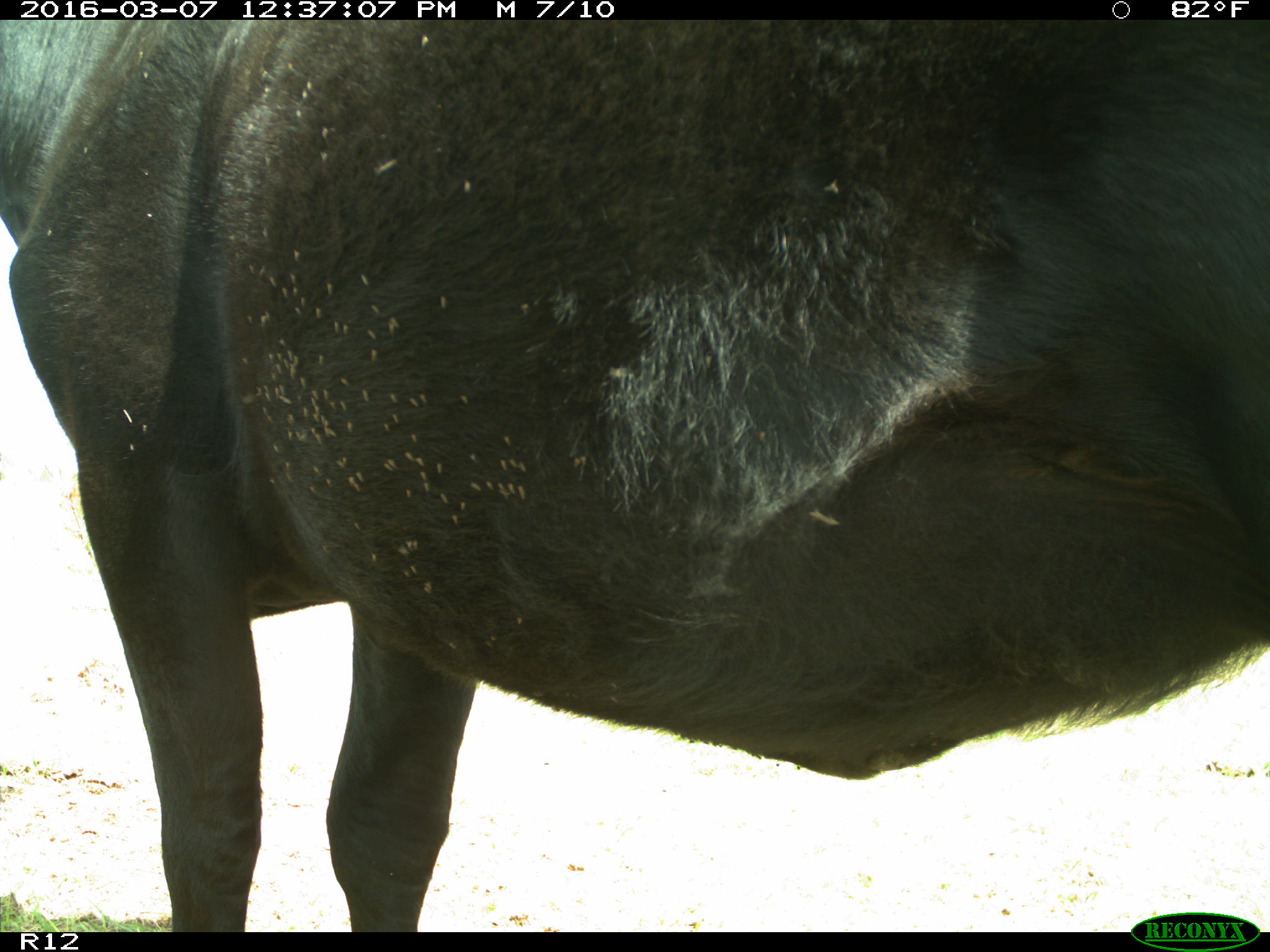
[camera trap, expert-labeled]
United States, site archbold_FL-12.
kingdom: Animalia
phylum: Chordata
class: Mammalia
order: Artiodactyla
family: Bovidae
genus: Bos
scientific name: Bos taurus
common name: domestic cow